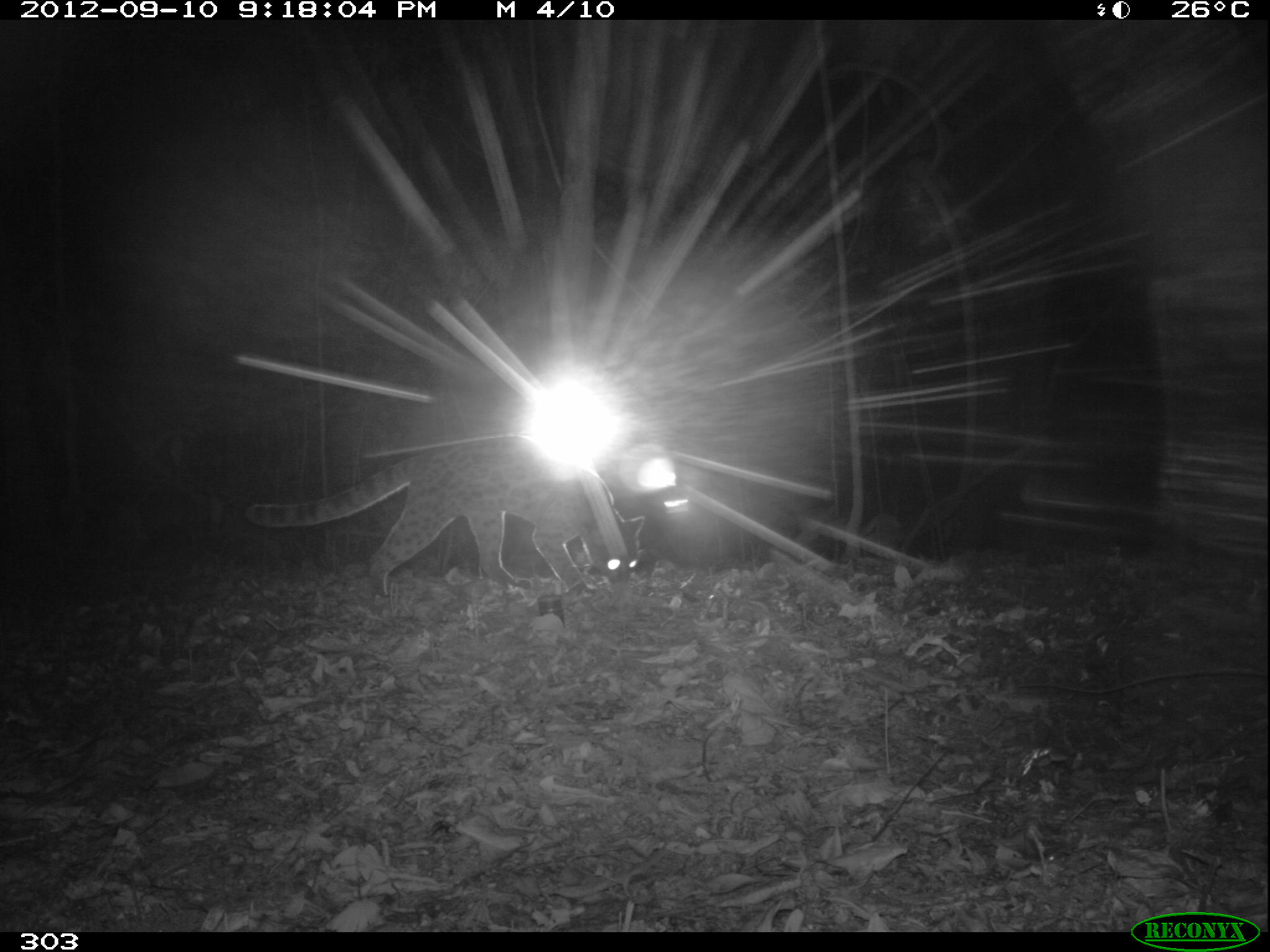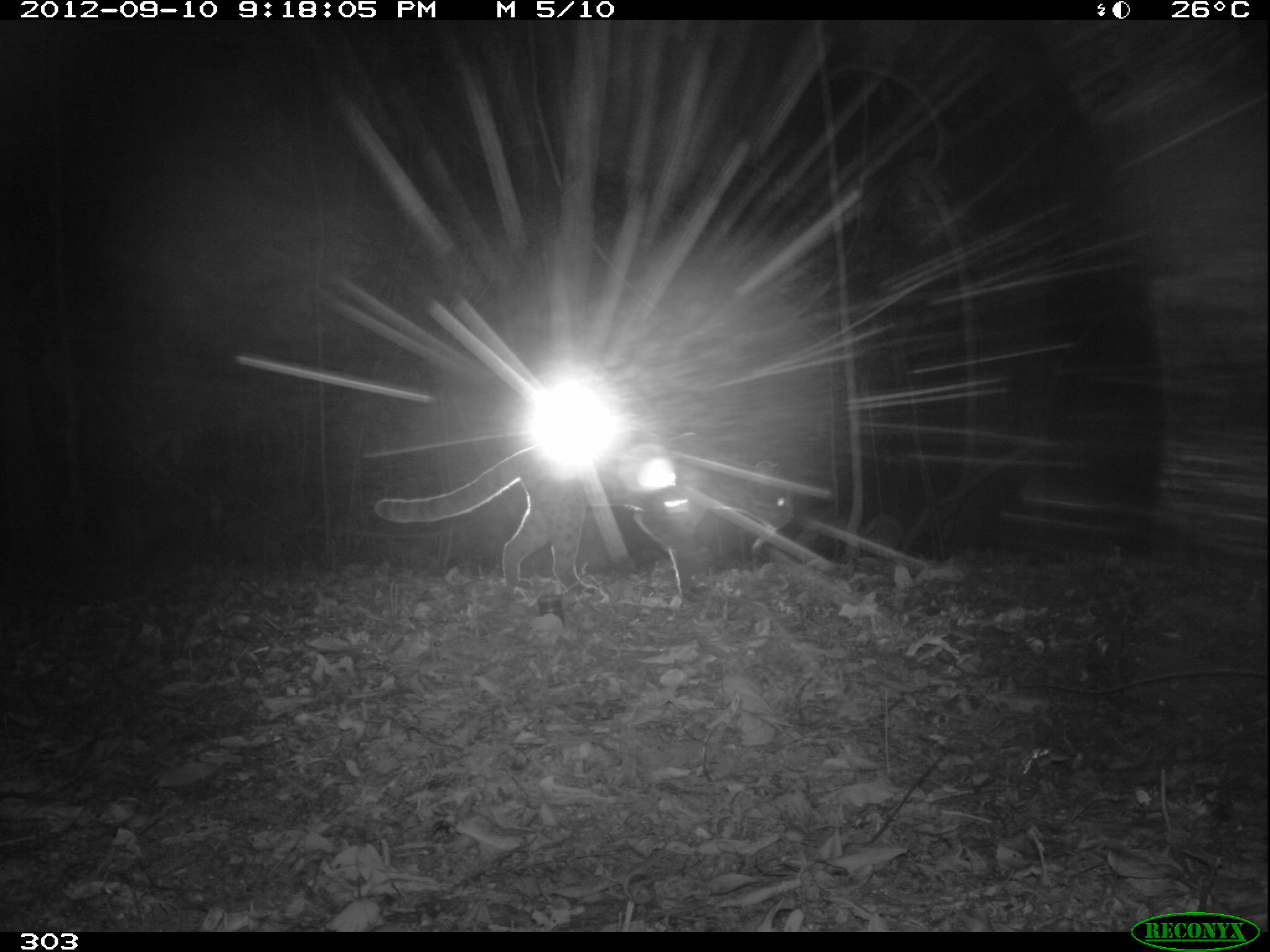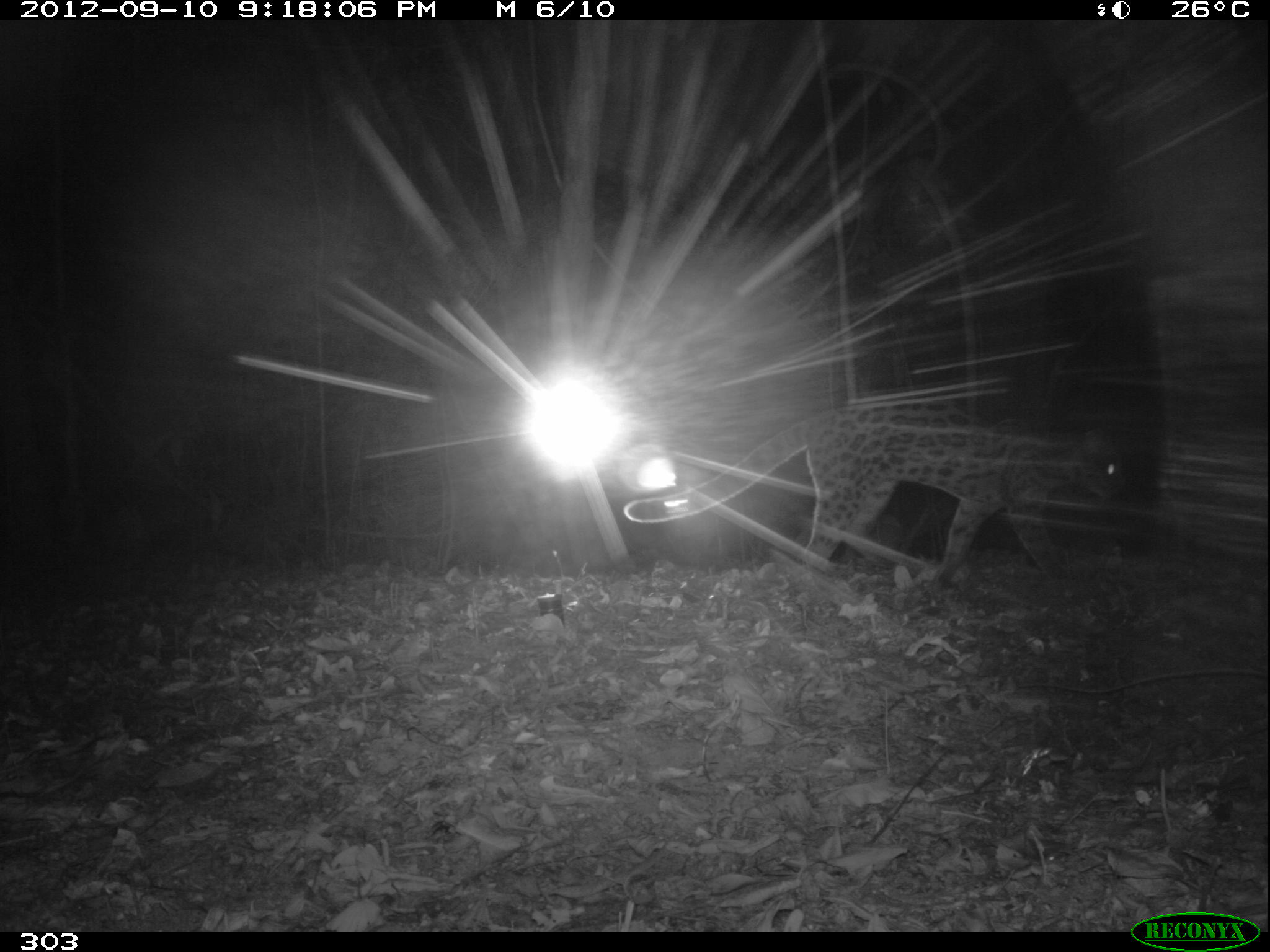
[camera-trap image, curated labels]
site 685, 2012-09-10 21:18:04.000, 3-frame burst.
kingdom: Animalia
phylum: Chordata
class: Mammalia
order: Carnivora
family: Felidae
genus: Leopardus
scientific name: Leopardus wiedii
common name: margay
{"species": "Leopardus wiedii (margay)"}